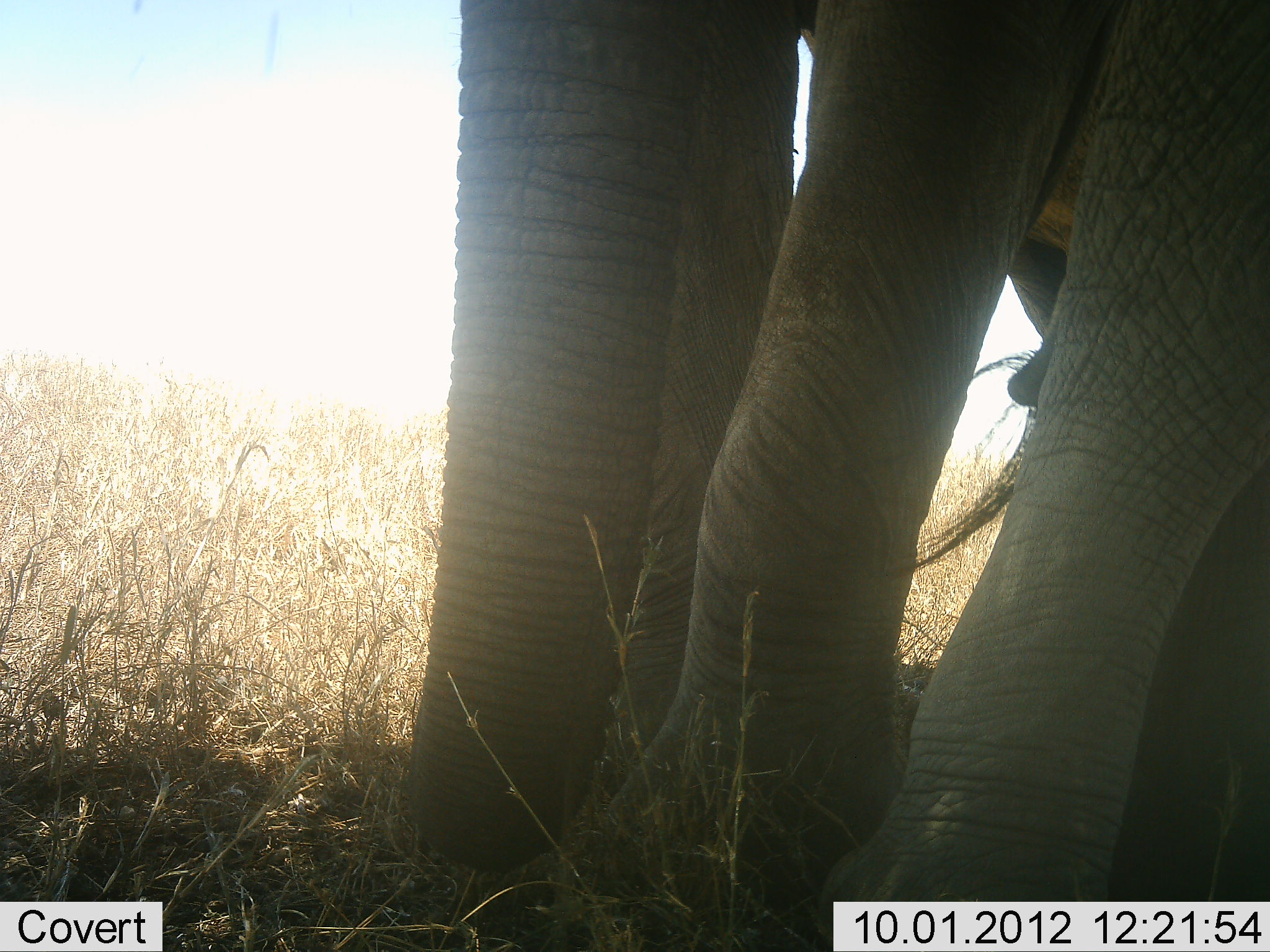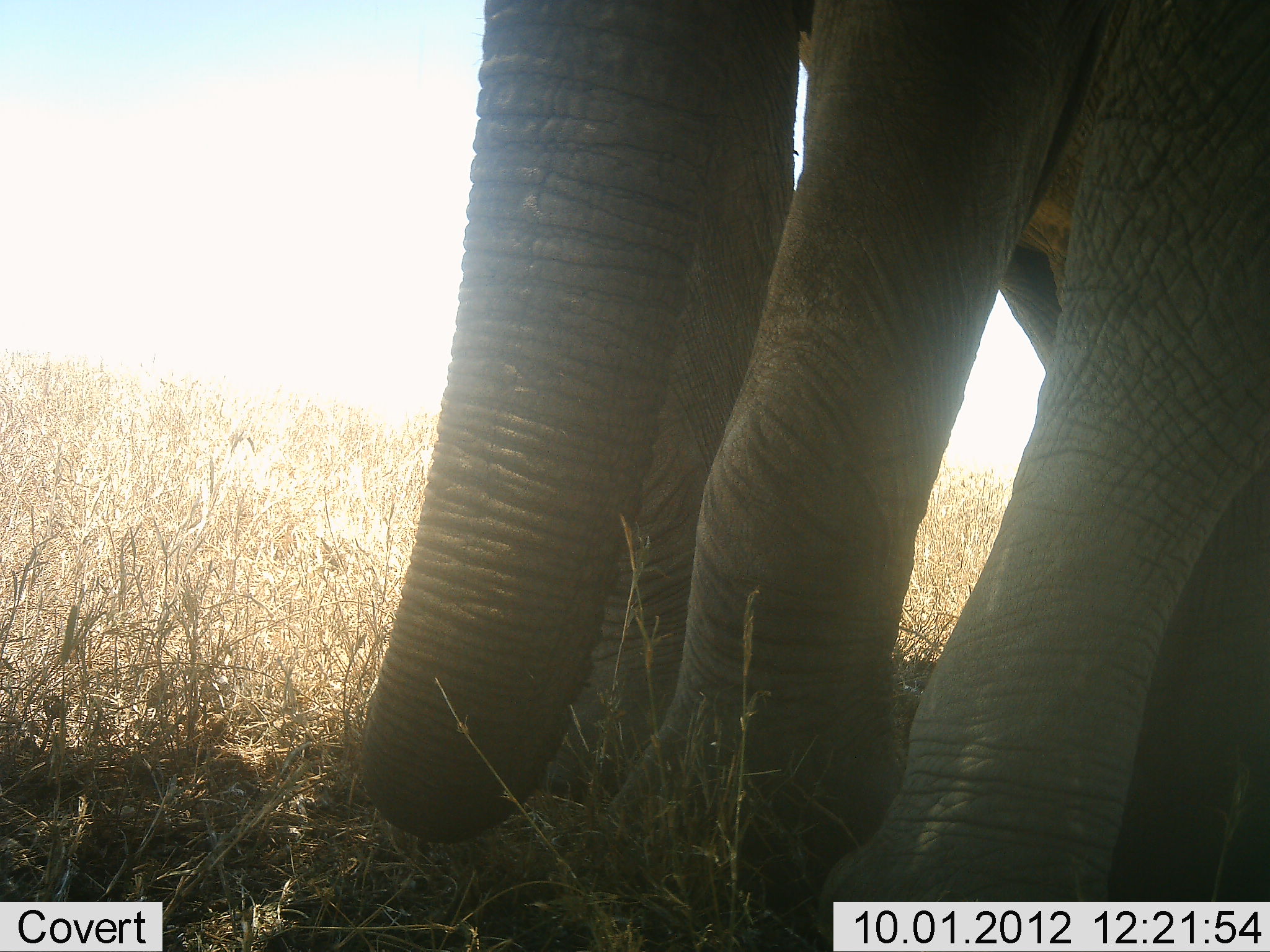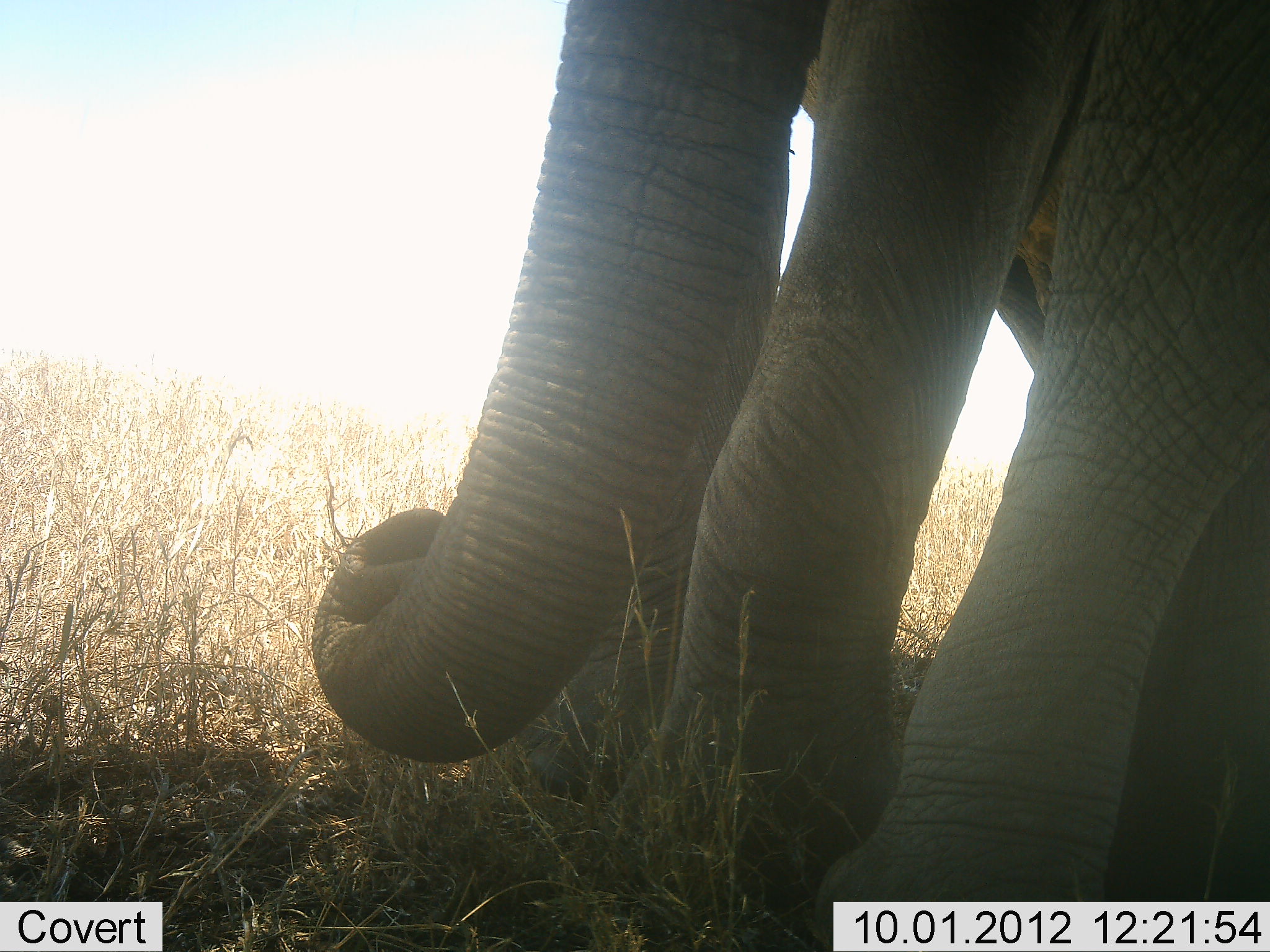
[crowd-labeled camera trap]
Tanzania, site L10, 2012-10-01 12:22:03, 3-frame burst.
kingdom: Animalia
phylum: Chordata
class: Mammalia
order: Proboscidea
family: Elephantidae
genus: Loxodonta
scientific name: Loxodonta africana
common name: african bush elephant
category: elephant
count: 1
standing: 80%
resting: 10%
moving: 0%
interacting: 0%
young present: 0%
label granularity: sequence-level